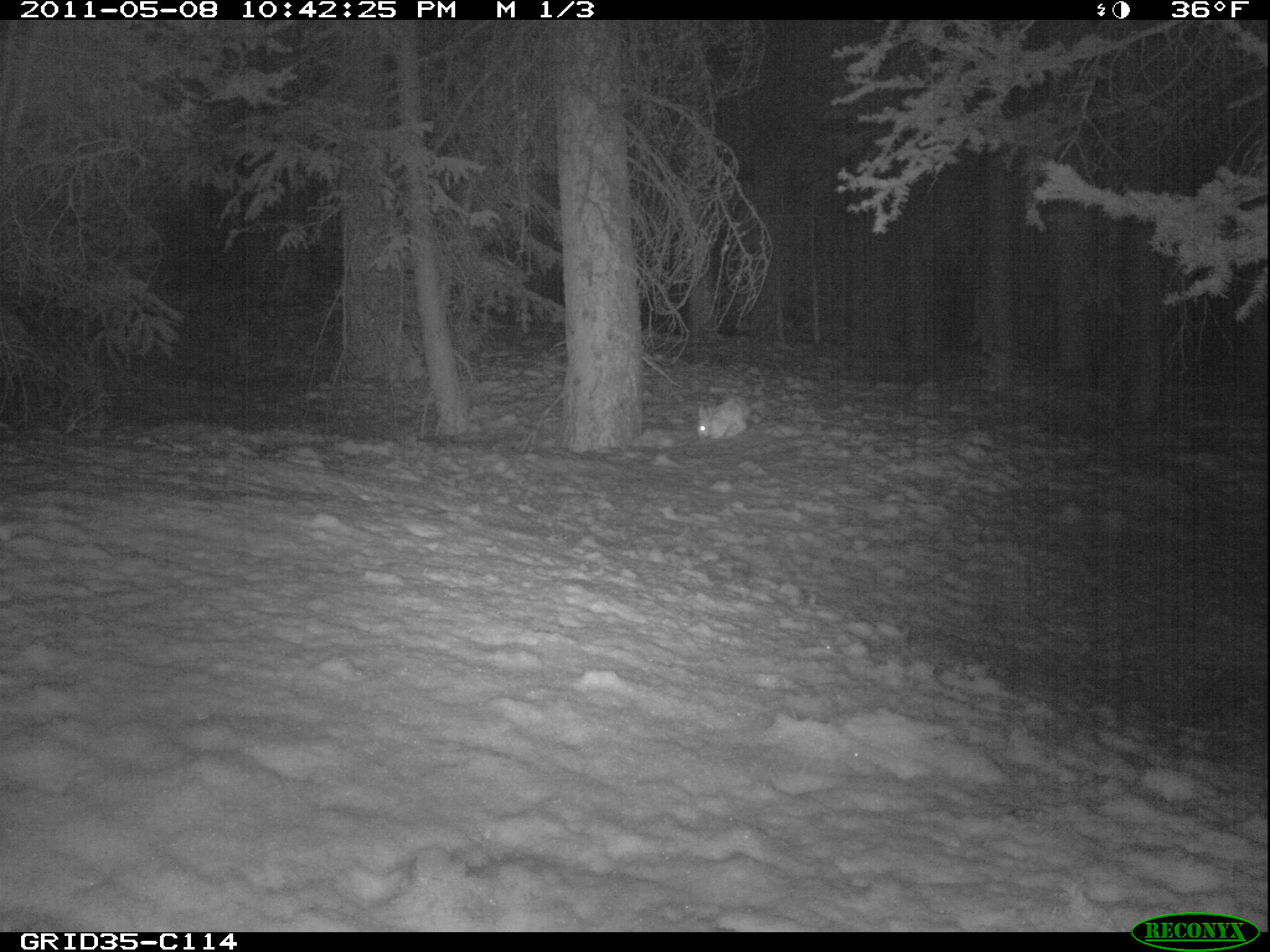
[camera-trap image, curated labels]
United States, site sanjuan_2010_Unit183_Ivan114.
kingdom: Animalia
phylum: Chordata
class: Mammalia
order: Lagomorpha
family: Leporidae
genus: Lepus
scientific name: Lepus americanus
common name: snowshoe hare